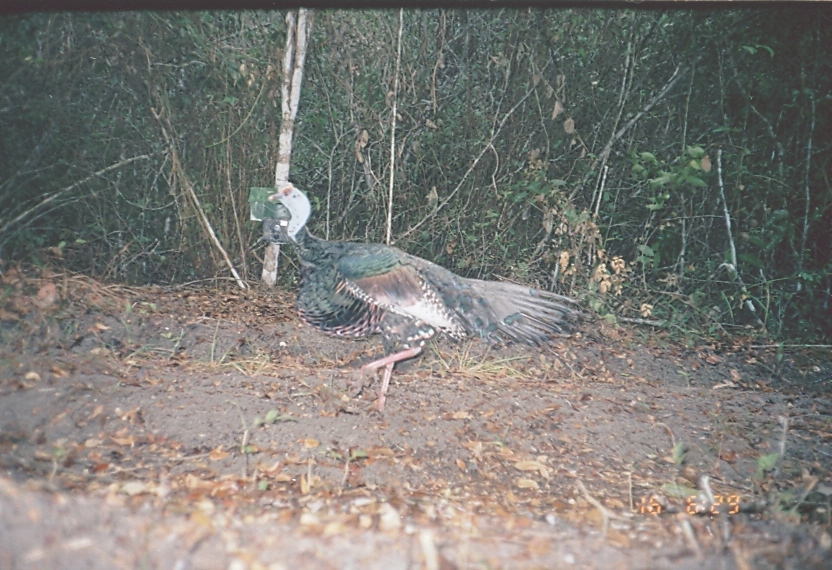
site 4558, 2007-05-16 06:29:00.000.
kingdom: Animalia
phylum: Chordata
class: Aves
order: Galliformes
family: Phasianidae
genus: Meleagris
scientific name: Meleagris ocellata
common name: ocellated turkey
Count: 1.